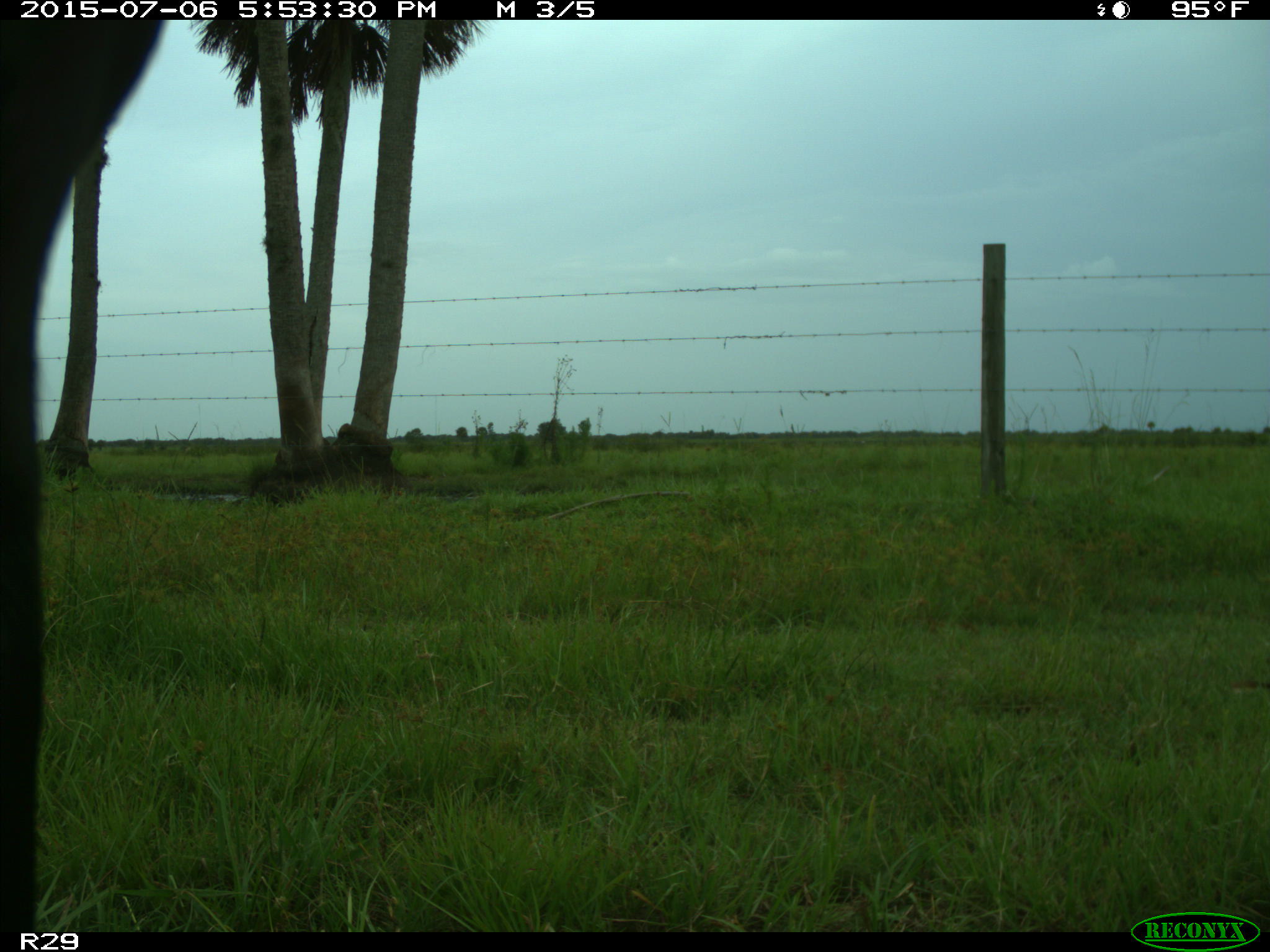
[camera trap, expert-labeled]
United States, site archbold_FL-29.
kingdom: Animalia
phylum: Chordata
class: Mammalia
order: Artiodactyla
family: Bovidae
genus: Bos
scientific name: Bos taurus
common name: domestic cow